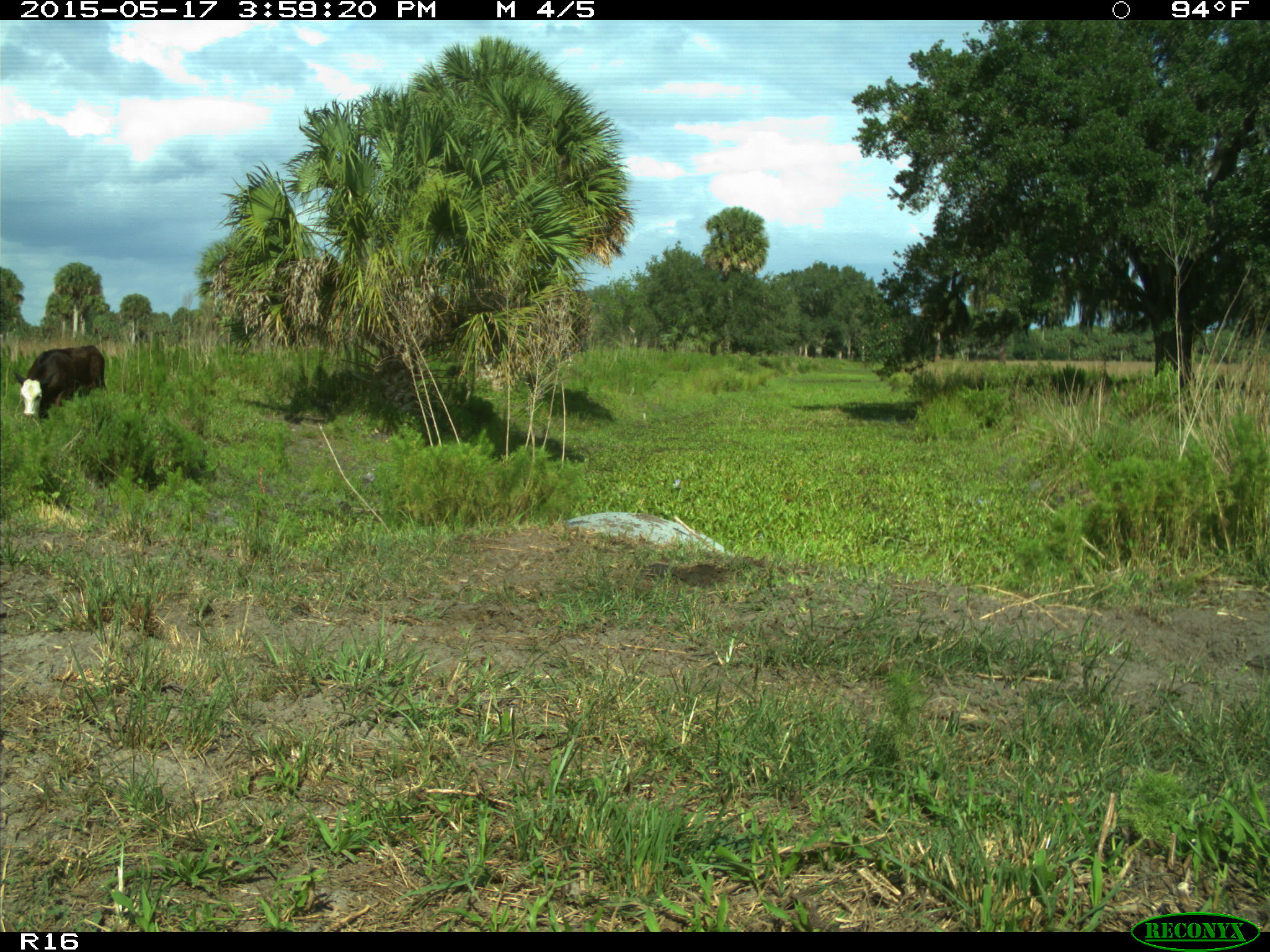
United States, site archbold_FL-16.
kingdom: Animalia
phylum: Chordata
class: Mammalia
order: Artiodactyla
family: Bovidae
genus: Bos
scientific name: Bos taurus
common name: domestic cow